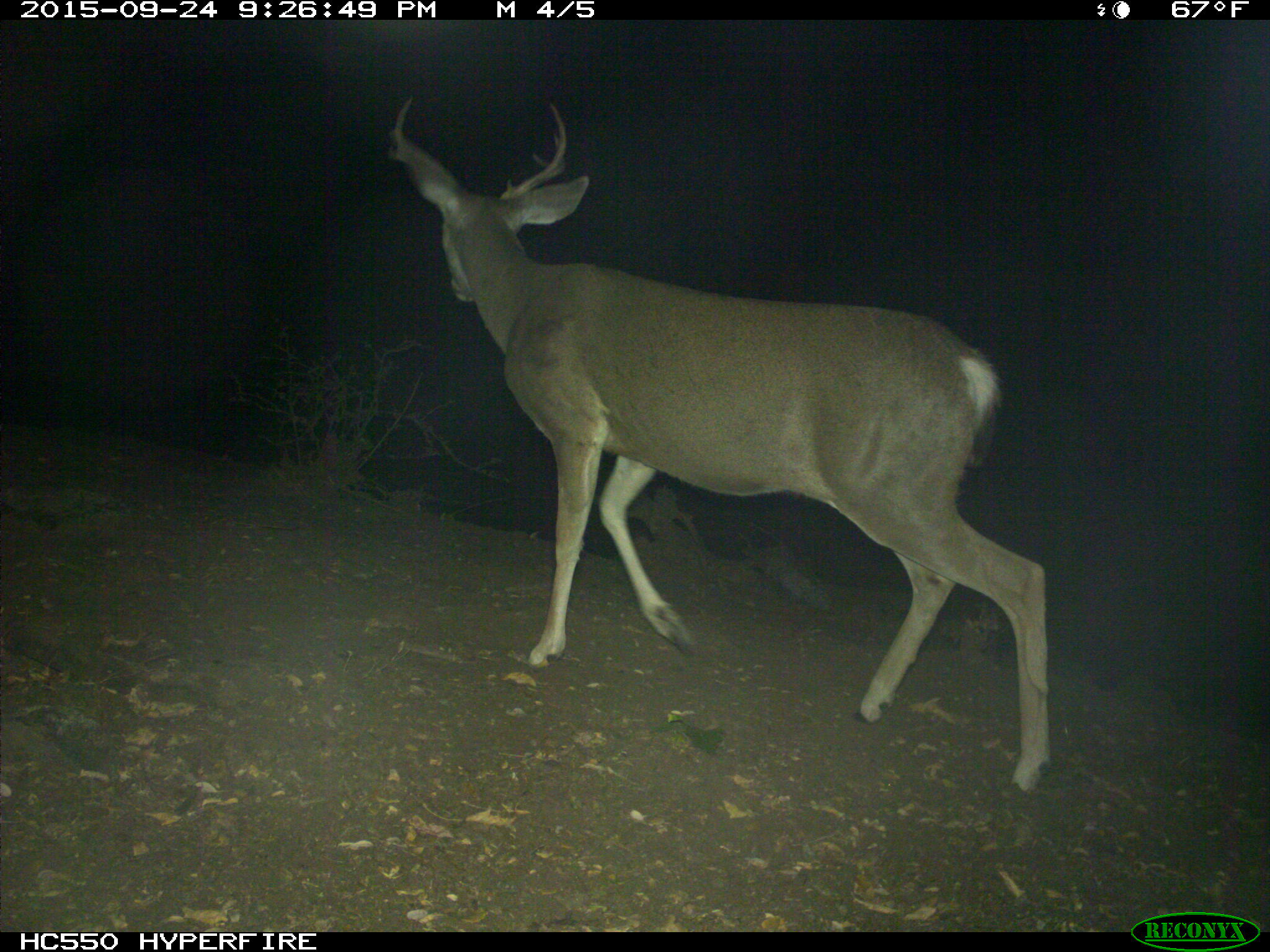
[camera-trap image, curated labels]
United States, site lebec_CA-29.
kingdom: Animalia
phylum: Chordata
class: Mammalia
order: Artiodactyla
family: Cervidae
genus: Odocoileus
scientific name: Odocoileus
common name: deer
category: unidentified deer